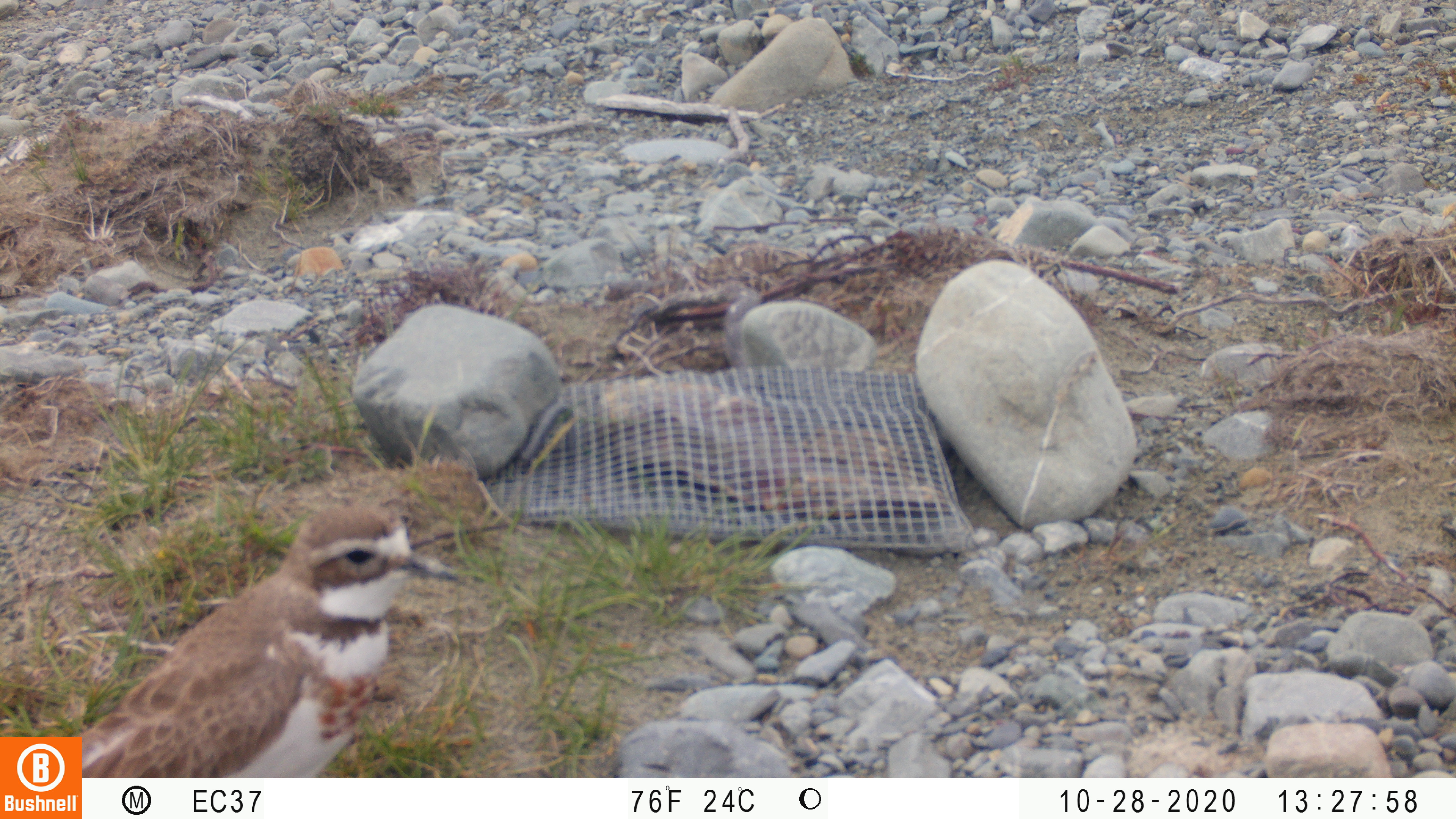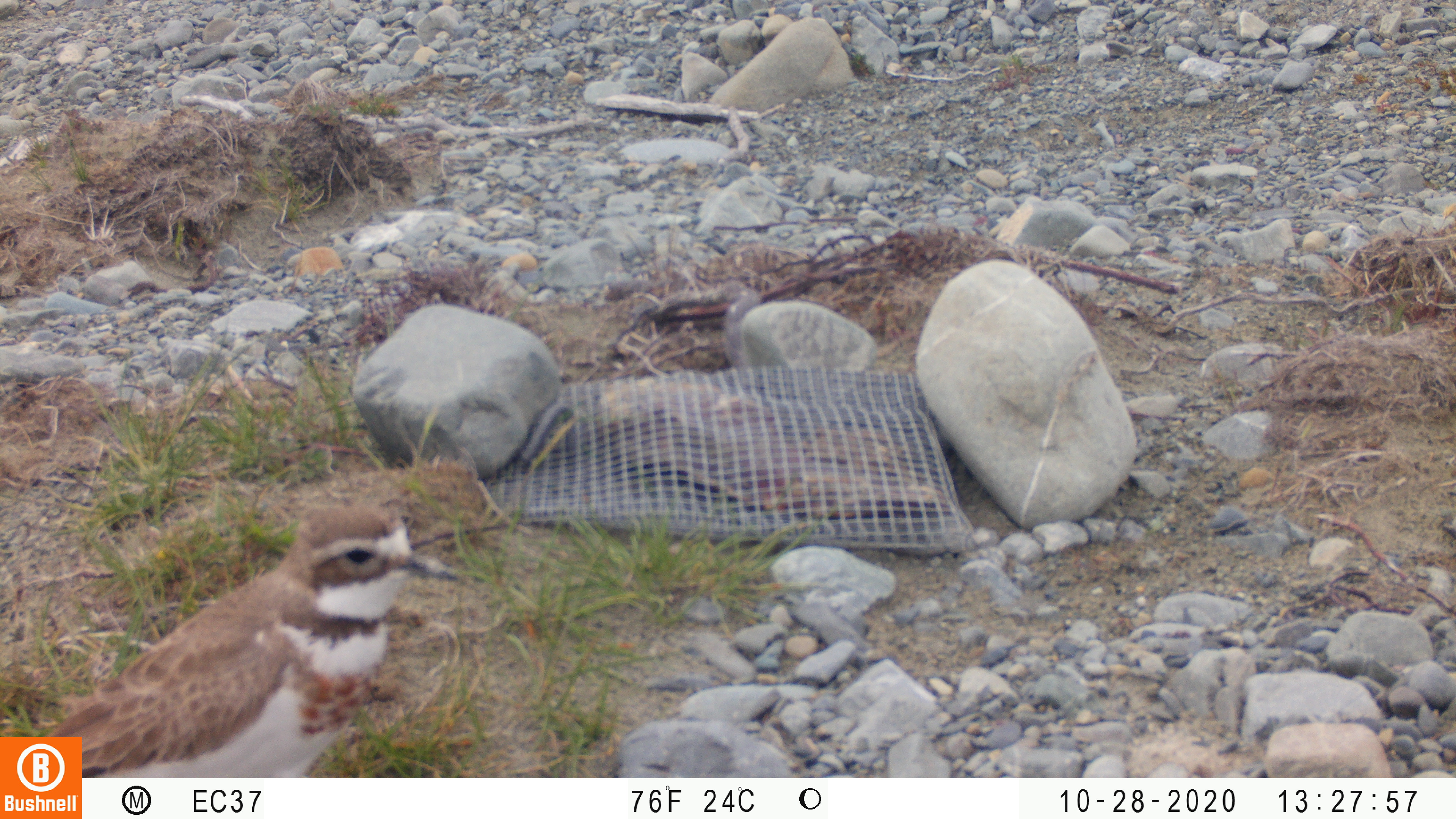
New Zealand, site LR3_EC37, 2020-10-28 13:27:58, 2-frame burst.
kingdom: Animalia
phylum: Chordata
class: Aves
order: Charadriiformes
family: Charadriidae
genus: Charadrius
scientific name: Charadrius bicinctus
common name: double-banded plover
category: banded dotterel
Banded dotterel (double-banded plover) (Charadrius bicinctus).